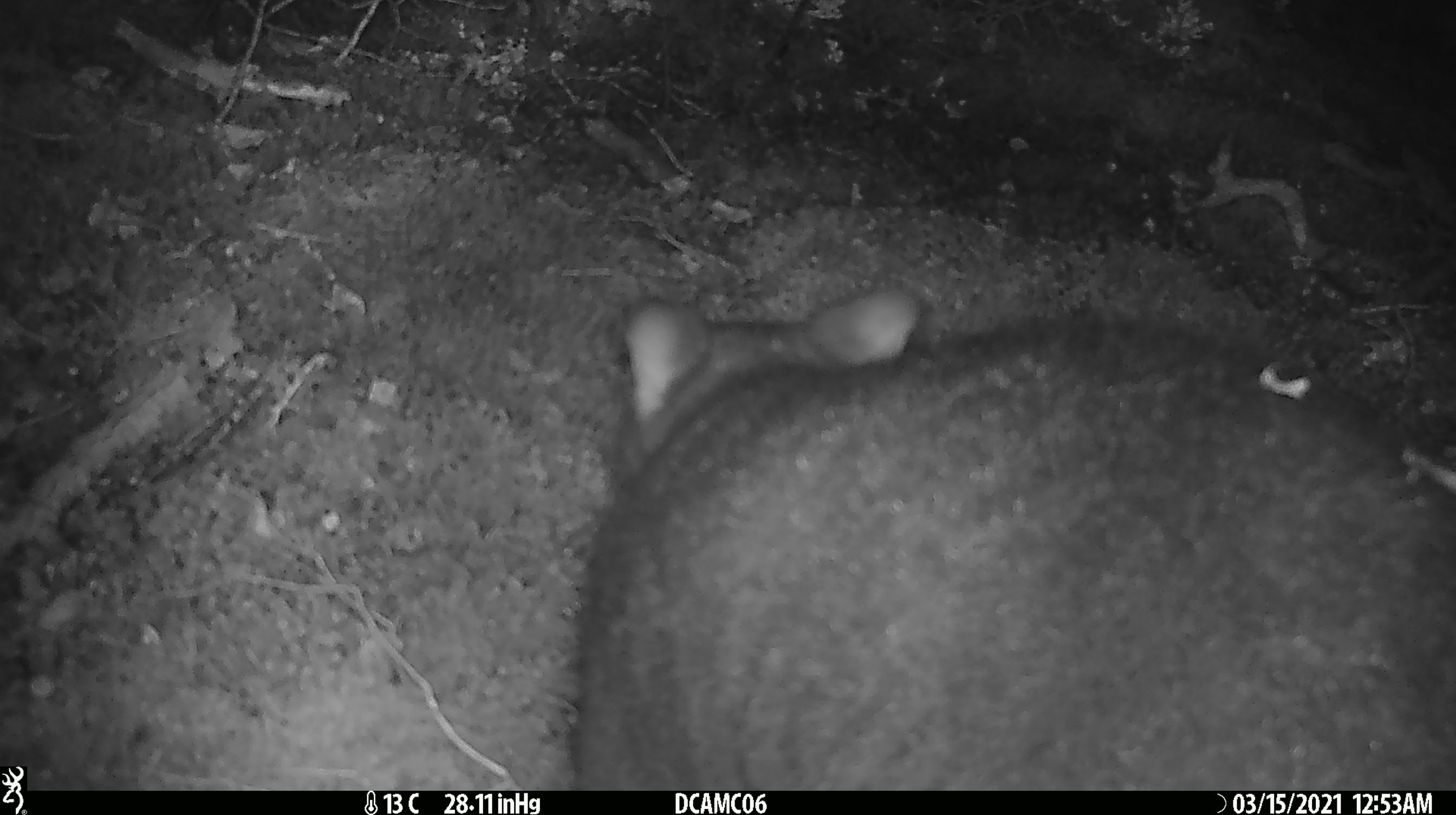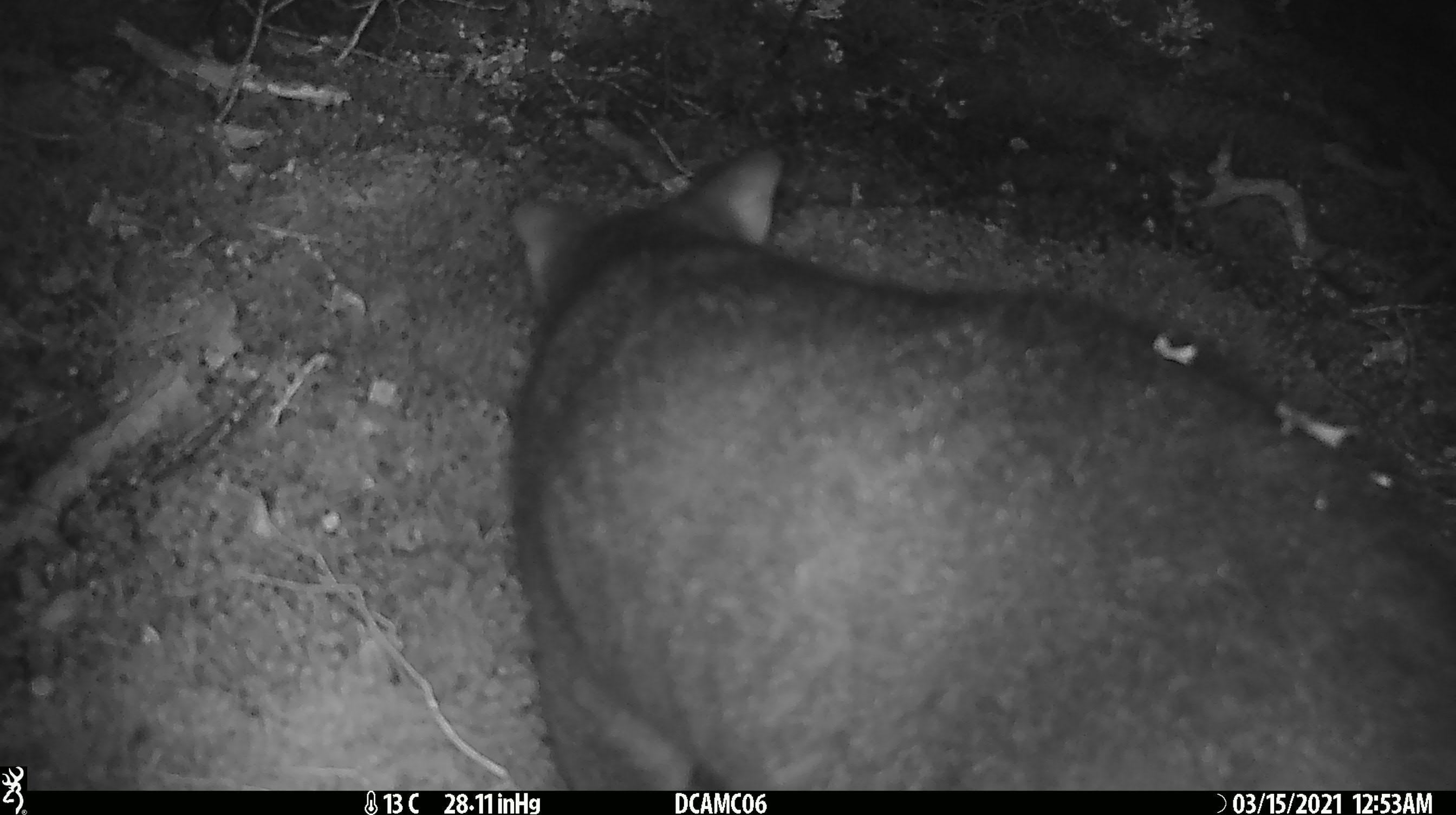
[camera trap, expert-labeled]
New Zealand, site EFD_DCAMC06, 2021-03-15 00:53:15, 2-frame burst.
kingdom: Animalia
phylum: Chordata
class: Mammalia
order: Diprotodontia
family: Phalangeridae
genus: Trichosurus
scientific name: Trichosurus vulpecula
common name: common brushtail possum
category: possum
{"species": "possum (common brushtail possum) (Trichosurus vulpecula)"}